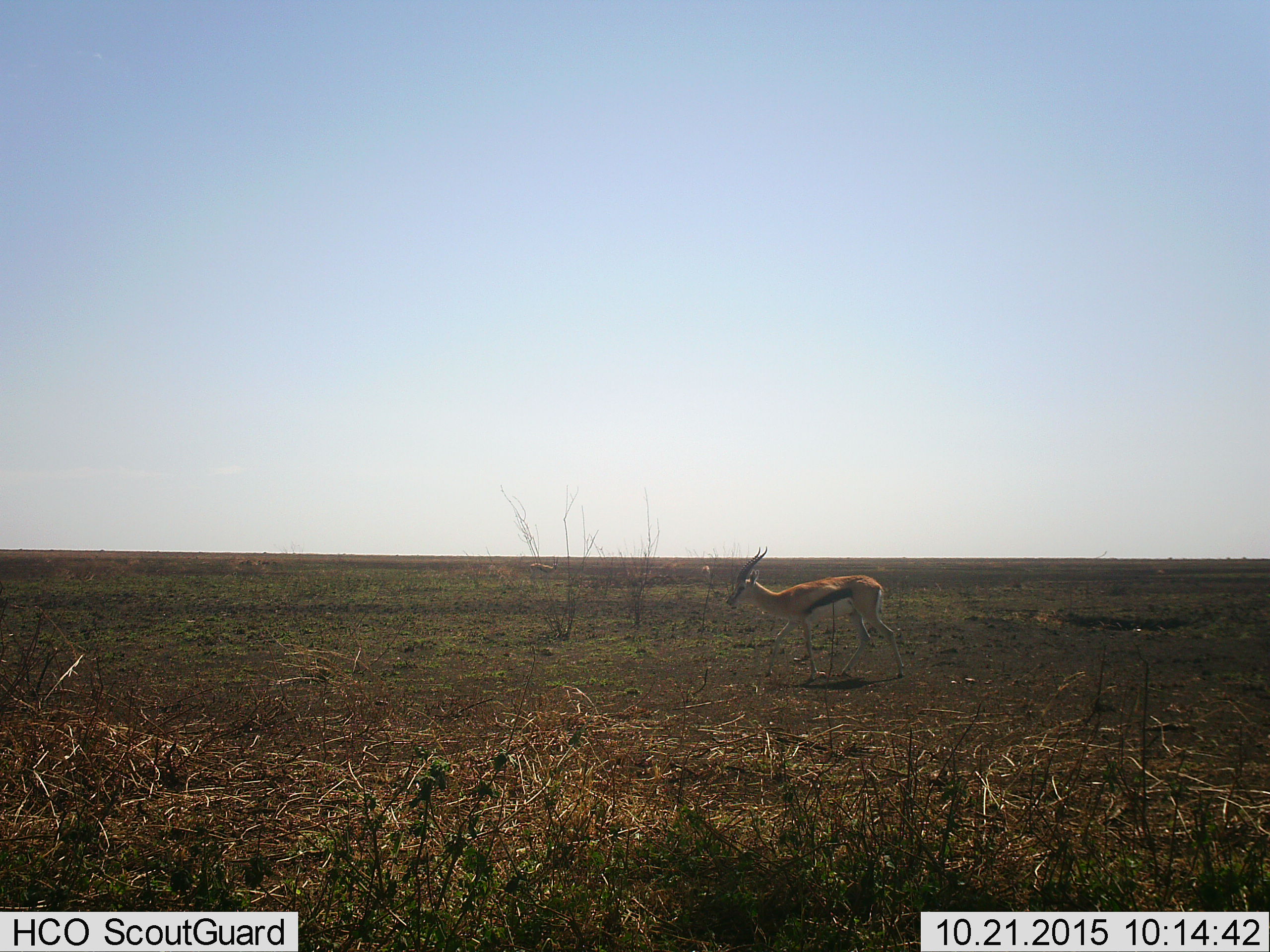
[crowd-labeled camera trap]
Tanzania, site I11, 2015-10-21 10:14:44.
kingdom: Animalia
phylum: Chordata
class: Mammalia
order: Artiodactyla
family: Bovidae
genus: Eudorcas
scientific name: Eudorcas thomsonii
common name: thomson's gazelle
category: gazellethomsons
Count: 1.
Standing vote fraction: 62%.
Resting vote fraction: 0%.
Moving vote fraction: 50%.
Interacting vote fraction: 0%.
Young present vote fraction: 0%.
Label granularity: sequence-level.